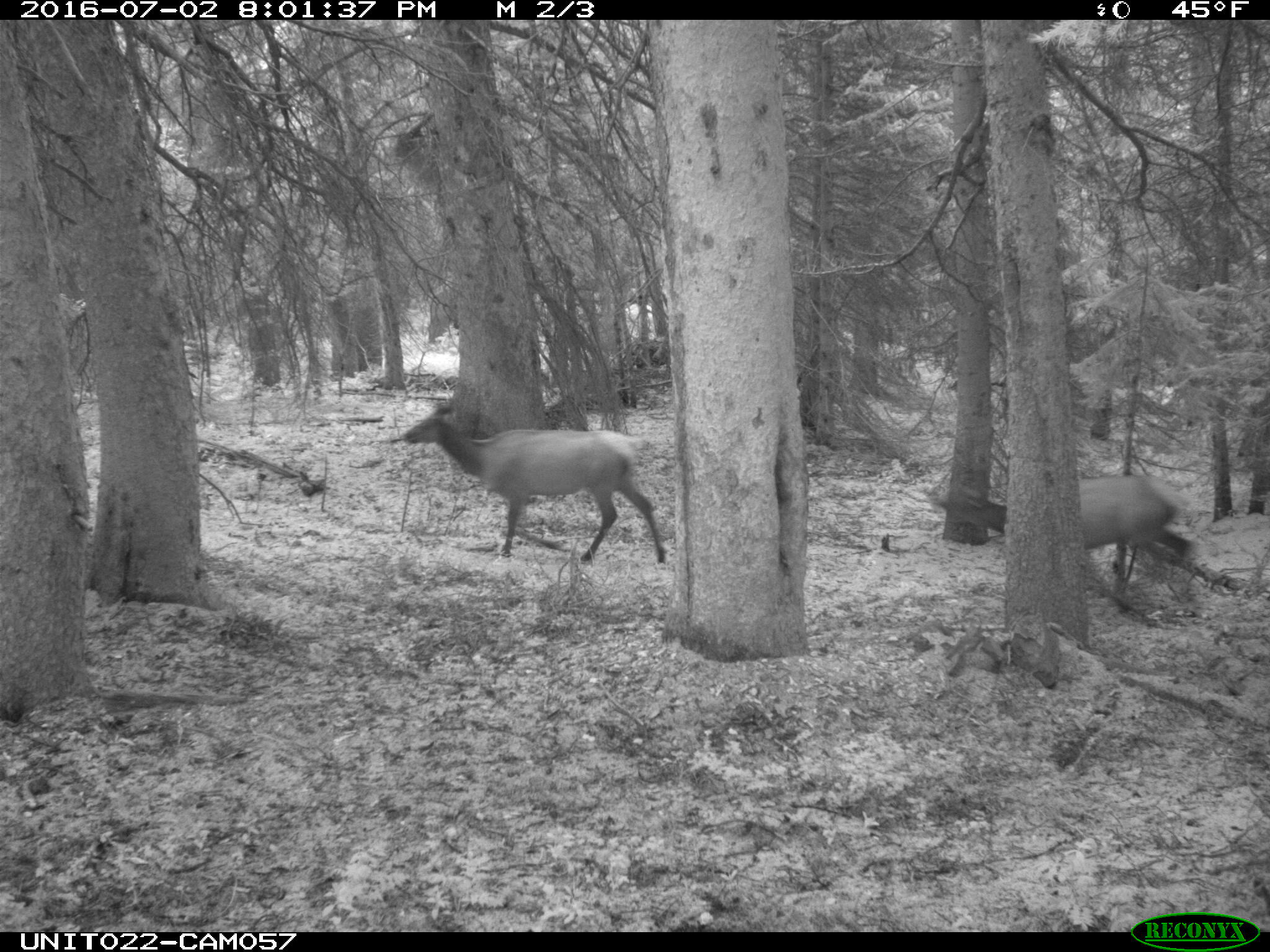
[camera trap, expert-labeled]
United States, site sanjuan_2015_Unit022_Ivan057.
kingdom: Animalia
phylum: Chordata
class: Mammalia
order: Artiodactyla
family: Cervidae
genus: Cervus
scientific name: Cervus elaphus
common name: red deer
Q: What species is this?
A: Cervus elaphus (red deer).